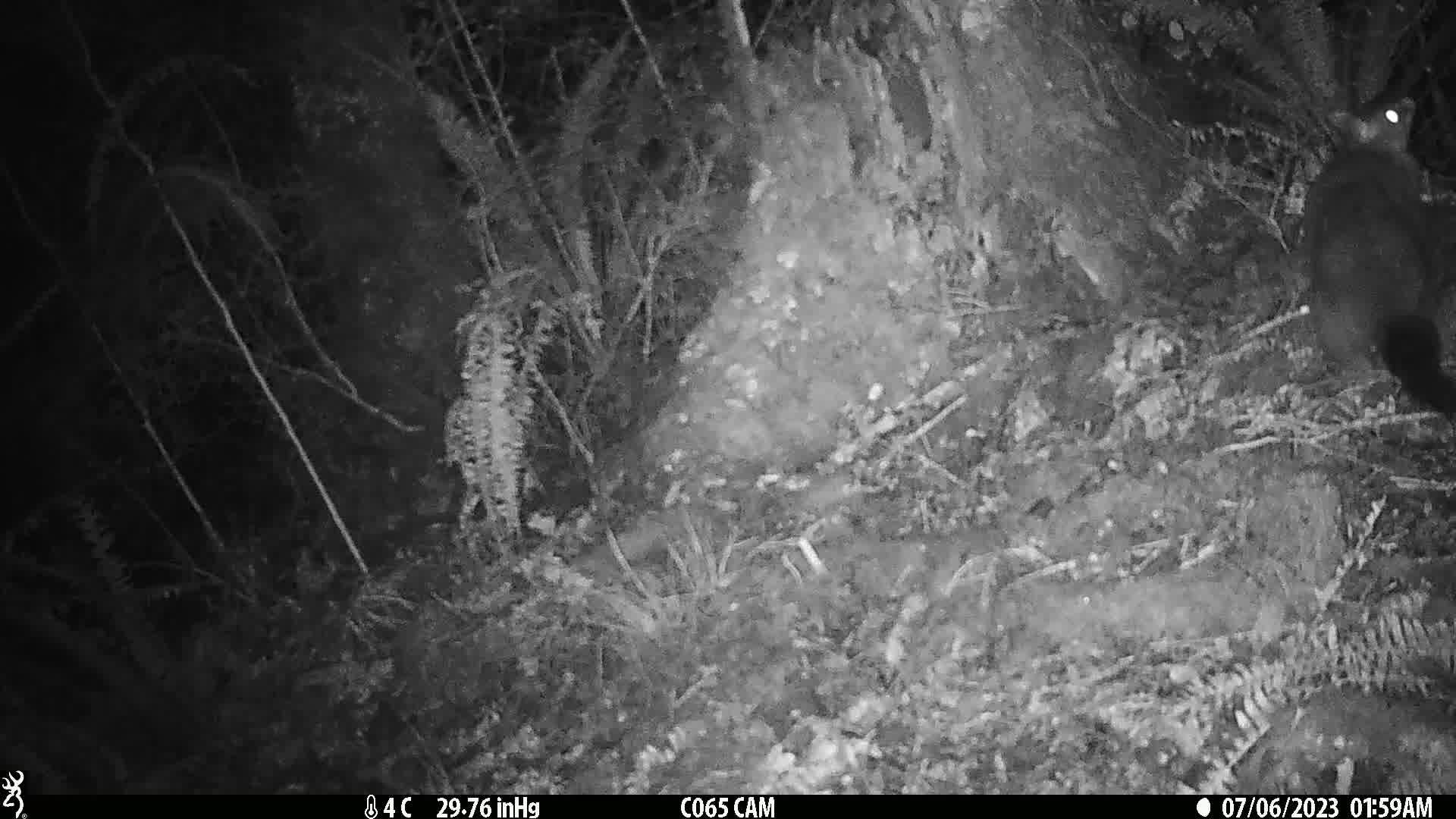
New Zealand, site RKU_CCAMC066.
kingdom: Animalia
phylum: Chordata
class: Mammalia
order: Diprotodontia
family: Phalangeridae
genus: Trichosurus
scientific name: Trichosurus vulpecula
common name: common brushtail possum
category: possum